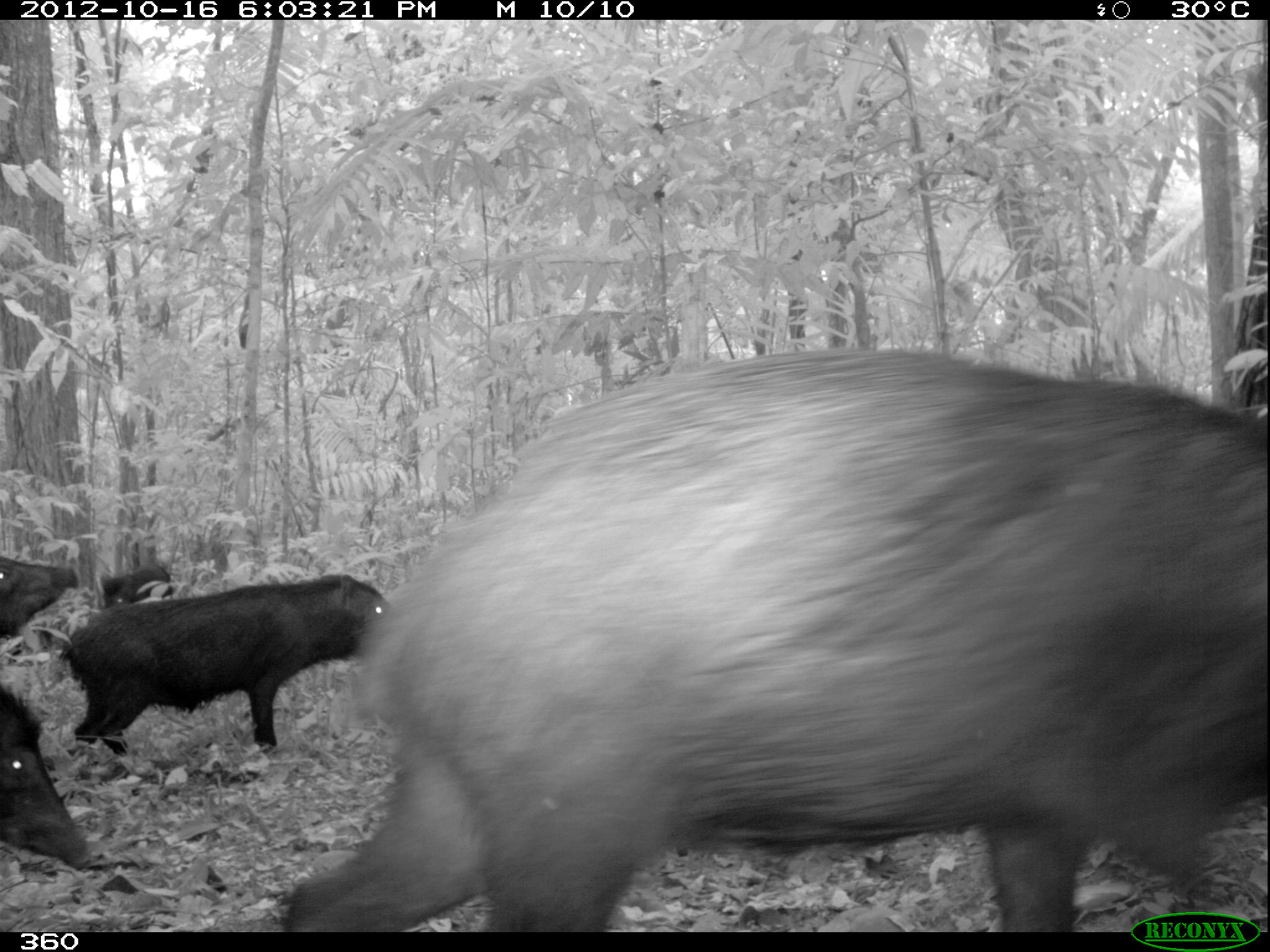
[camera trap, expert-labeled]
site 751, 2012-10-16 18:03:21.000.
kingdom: Animalia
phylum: Chordata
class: Mammalia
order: Artiodactyla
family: Tayassuidae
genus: Tayassu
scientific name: Tayassu pecari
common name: white-lipped peccary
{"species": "Tayassu pecari (white-lipped peccary)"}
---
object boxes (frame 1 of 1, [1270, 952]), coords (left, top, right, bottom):
tayassu pecari: (262, 343, 1266, 931); (44, 575, 407, 772); (0, 680, 97, 870); (0, 545, 86, 644); (100, 564, 173, 609)